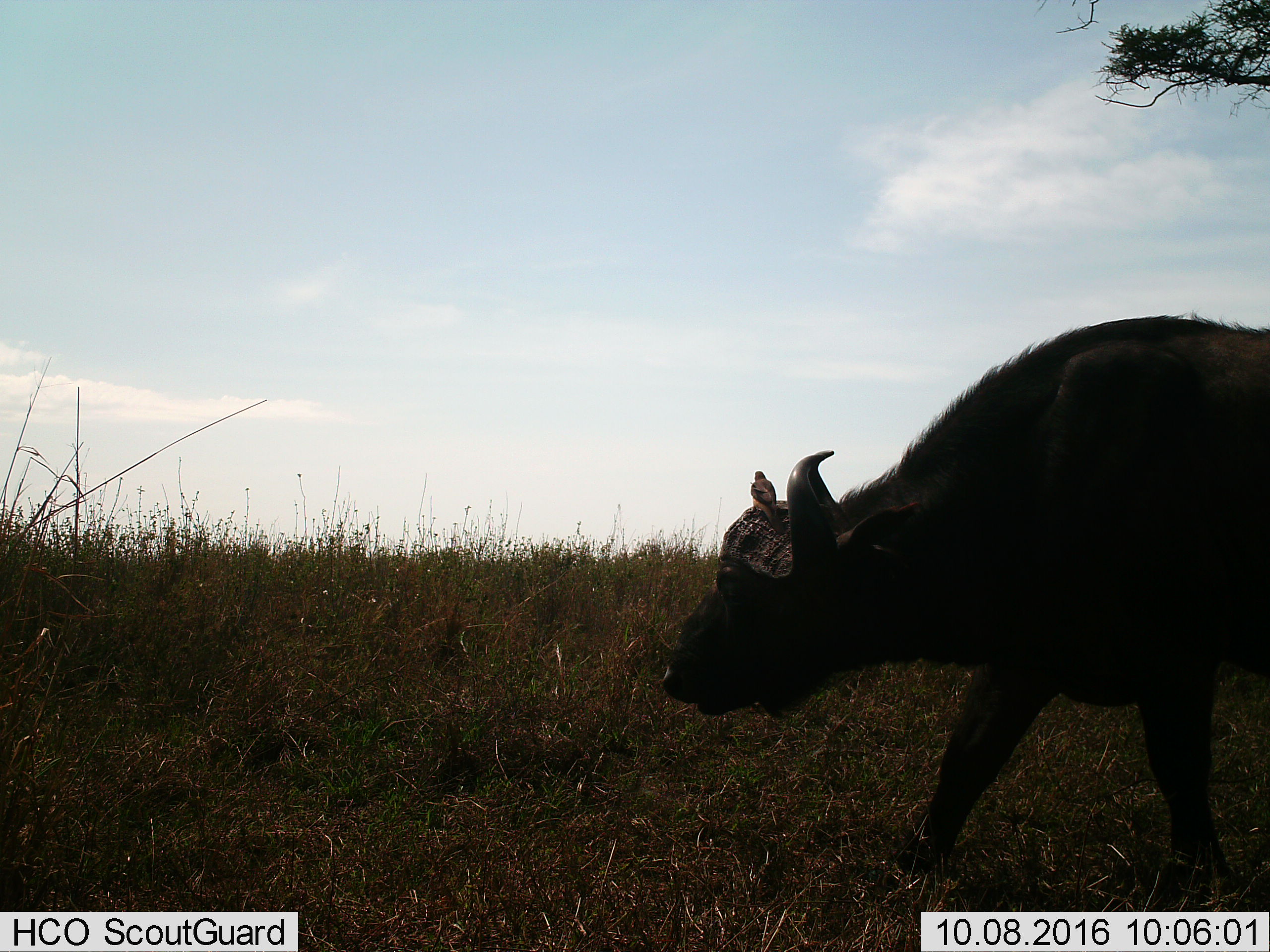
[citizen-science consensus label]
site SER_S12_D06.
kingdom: Animalia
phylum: Chordata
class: Mammalia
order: Artiodactyla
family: Bovidae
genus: Syncerus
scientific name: Syncerus caffer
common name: african buffalo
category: buffalo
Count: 1.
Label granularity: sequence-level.